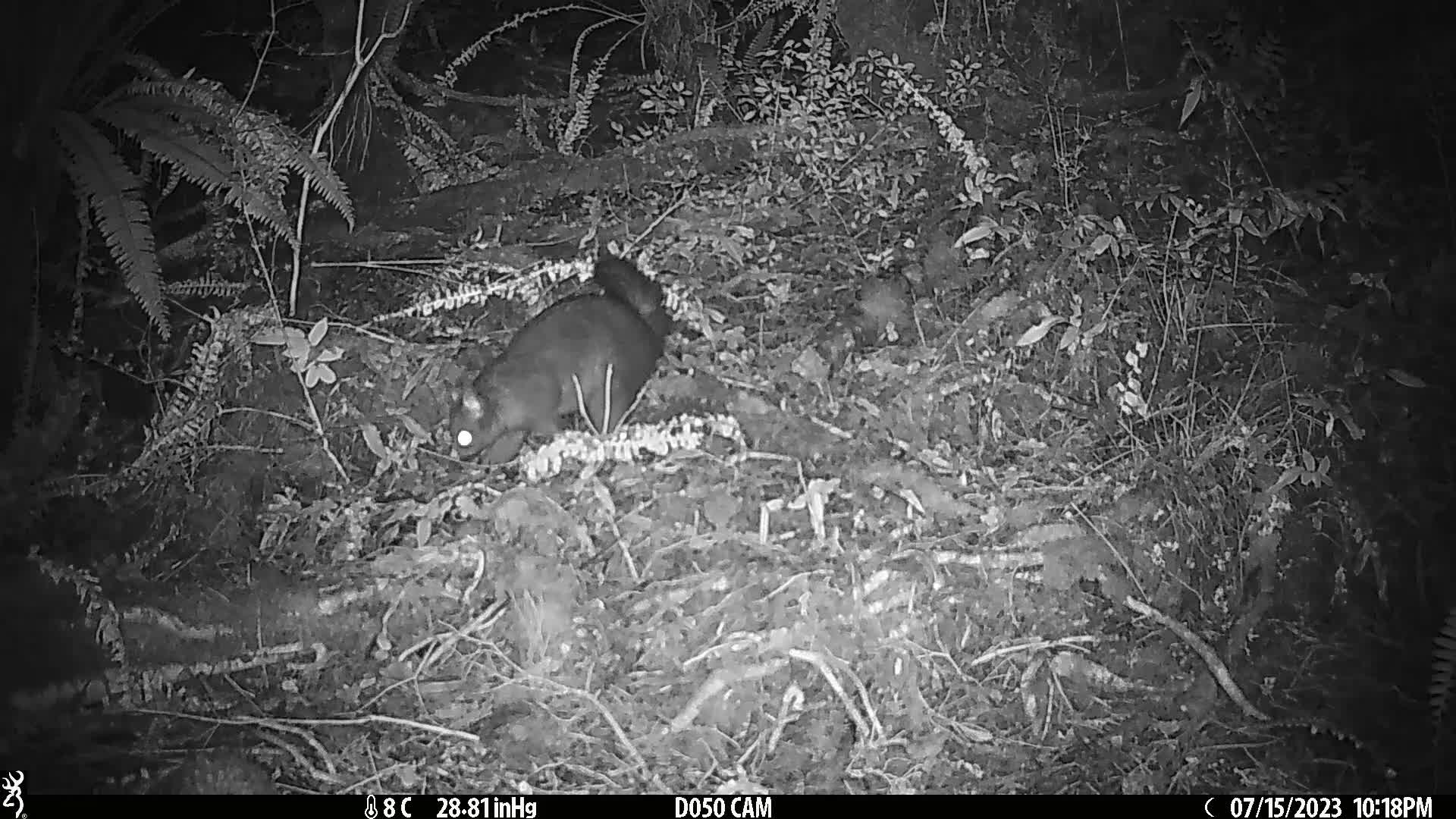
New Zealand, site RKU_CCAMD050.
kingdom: Animalia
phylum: Chordata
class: Mammalia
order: Diprotodontia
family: Phalangeridae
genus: Trichosurus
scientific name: Trichosurus vulpecula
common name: common brushtail possum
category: possum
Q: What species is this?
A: Possum (common brushtail possum) (Trichosurus vulpecula).